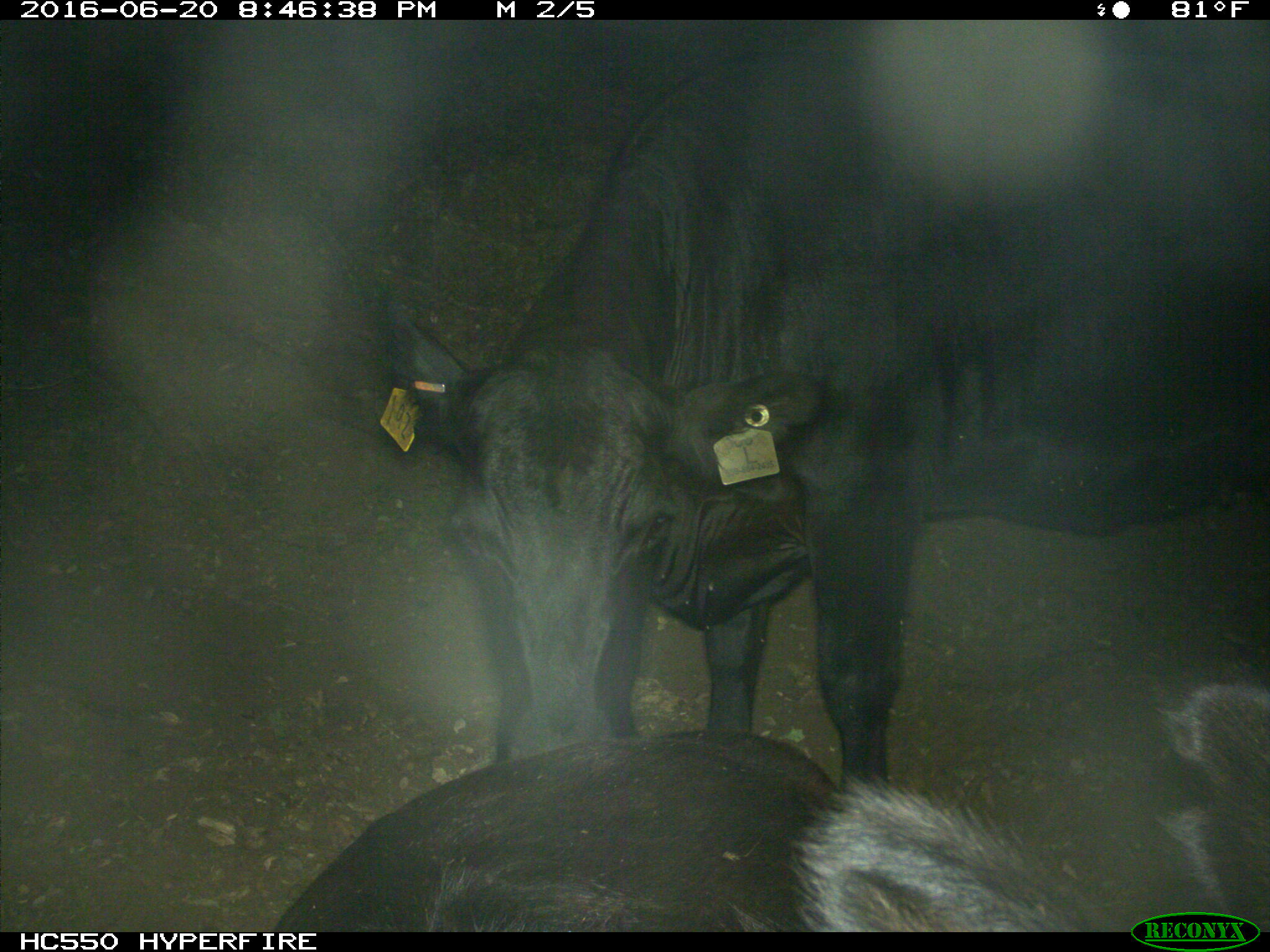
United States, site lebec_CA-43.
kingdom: Animalia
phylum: Chordata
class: Mammalia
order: Artiodactyla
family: Bovidae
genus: Bos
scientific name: Bos taurus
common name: domestic cow